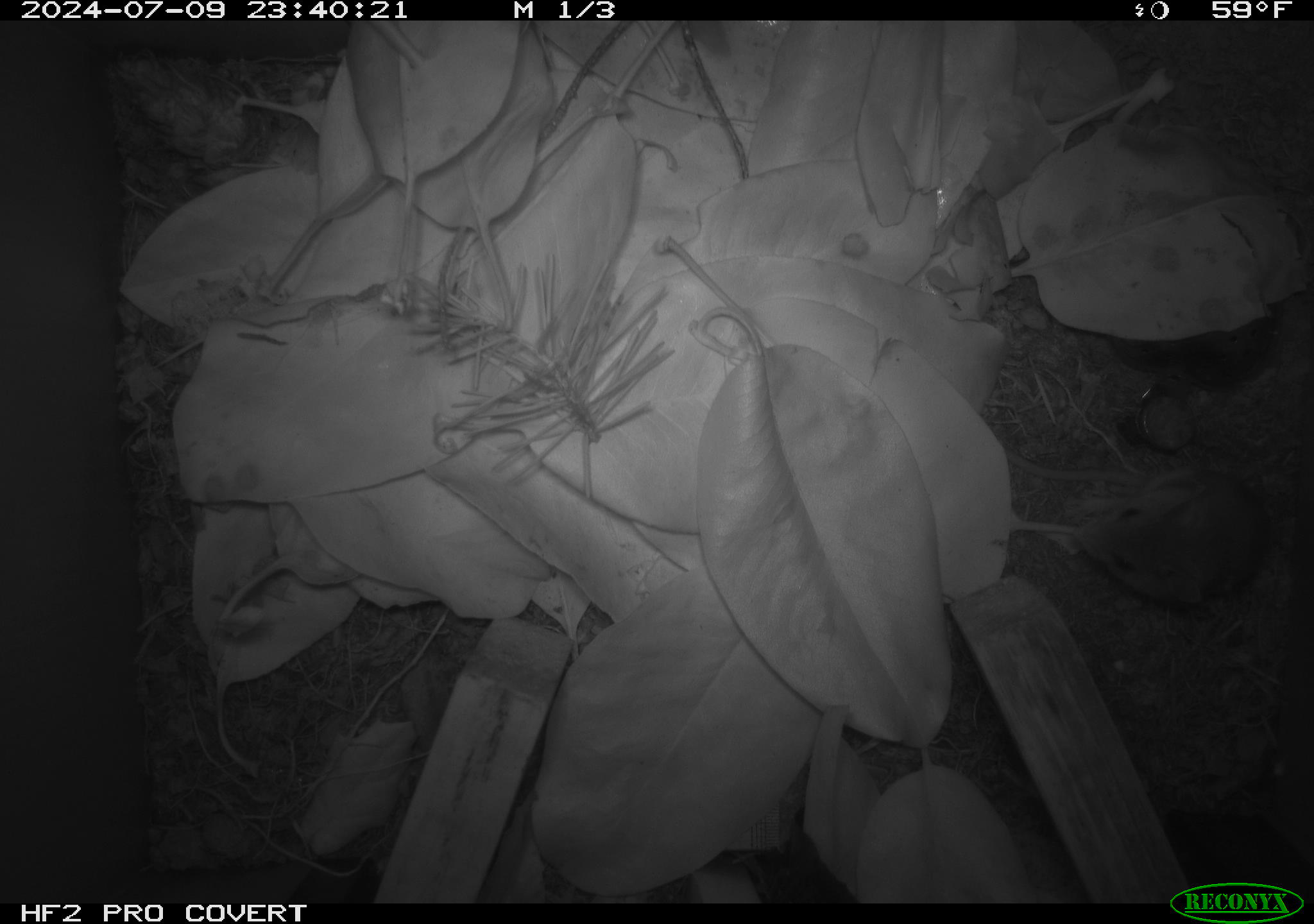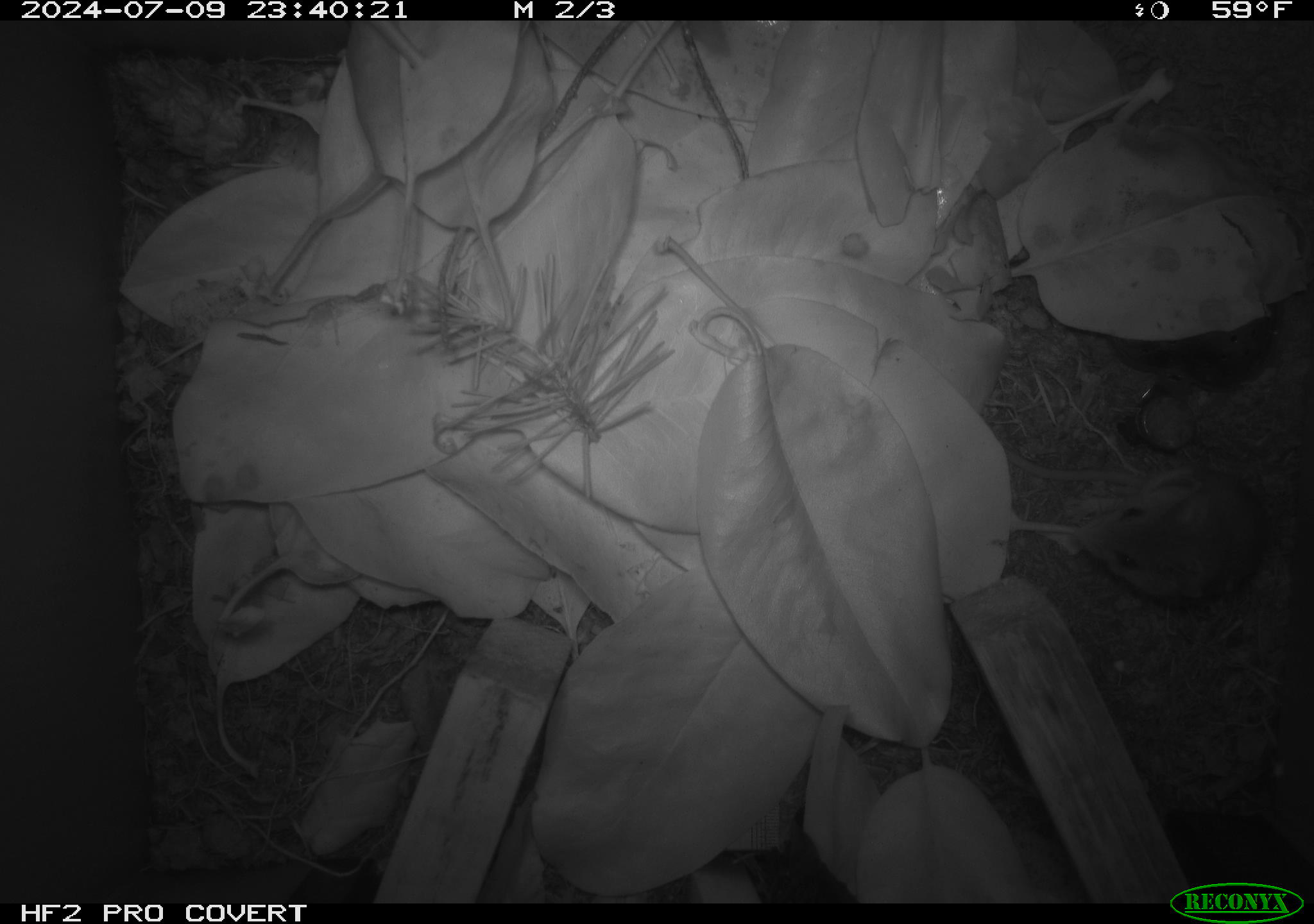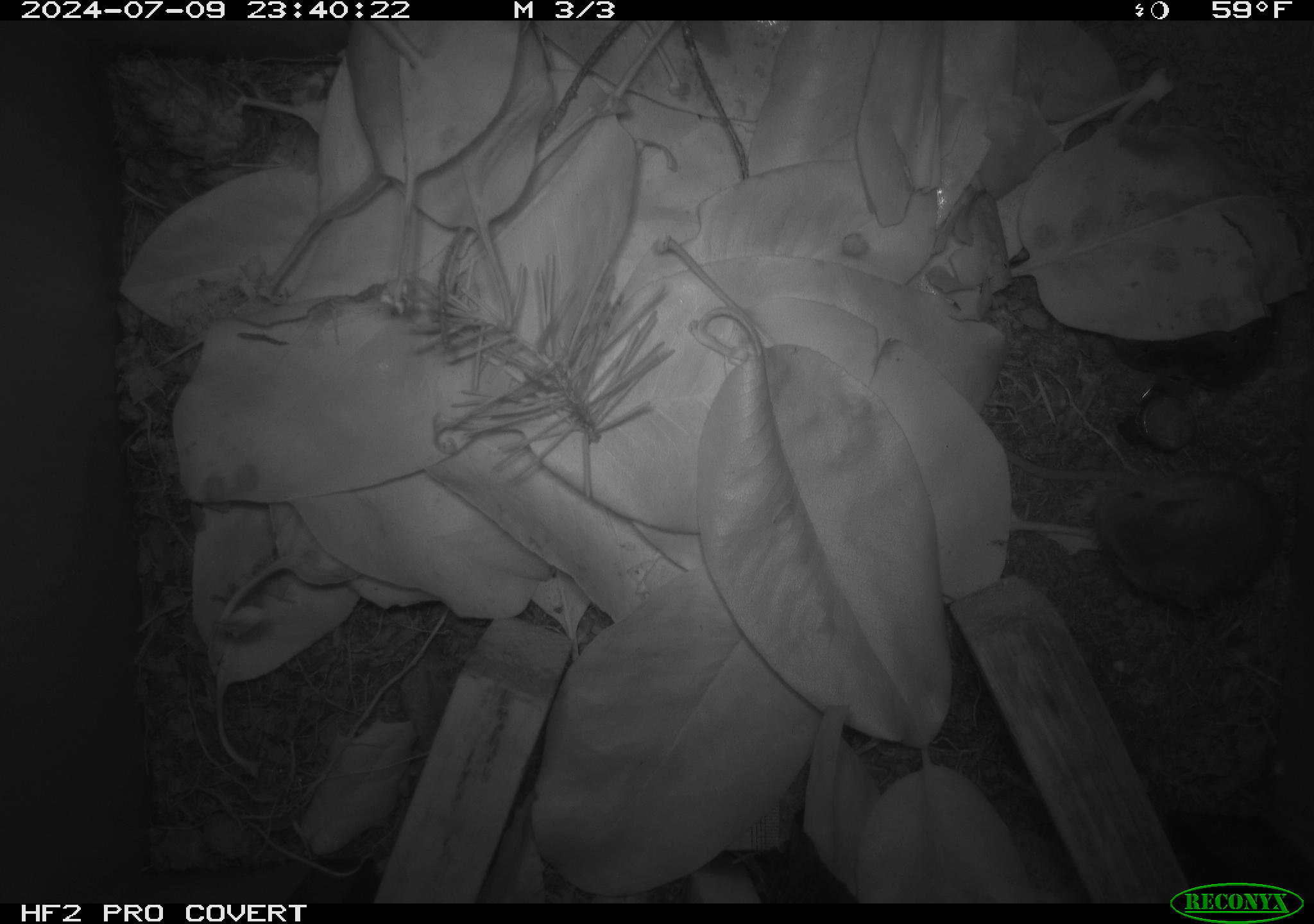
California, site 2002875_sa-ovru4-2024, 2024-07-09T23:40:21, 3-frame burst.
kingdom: Animalia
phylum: Chordata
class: Mammalia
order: Rodentia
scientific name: Rodentia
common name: mouse species